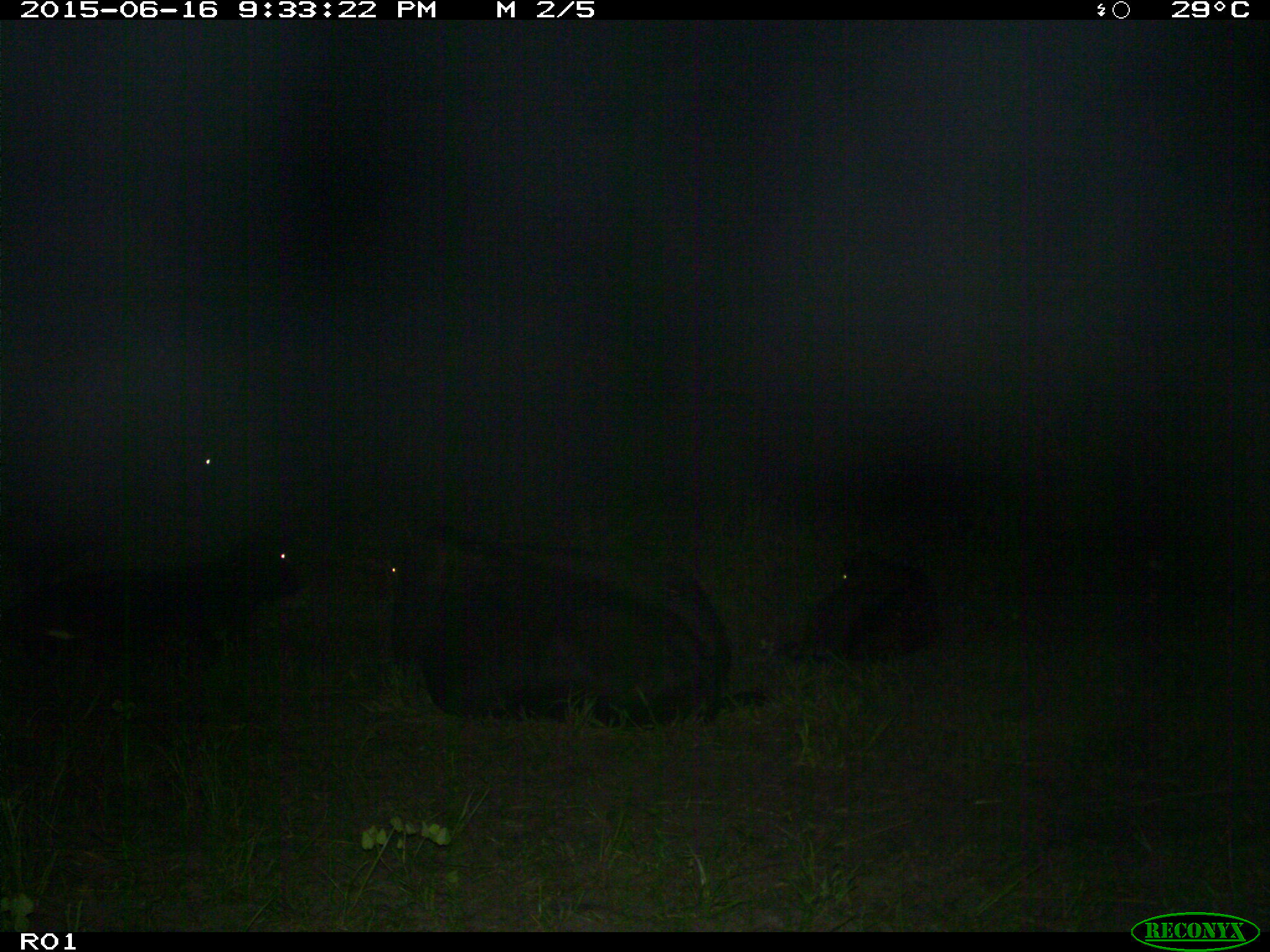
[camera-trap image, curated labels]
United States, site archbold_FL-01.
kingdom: Animalia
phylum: Chordata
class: Mammalia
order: Artiodactyla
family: Bovidae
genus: Bos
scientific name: Bos taurus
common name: domestic cow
Bos taurus (domestic cow).